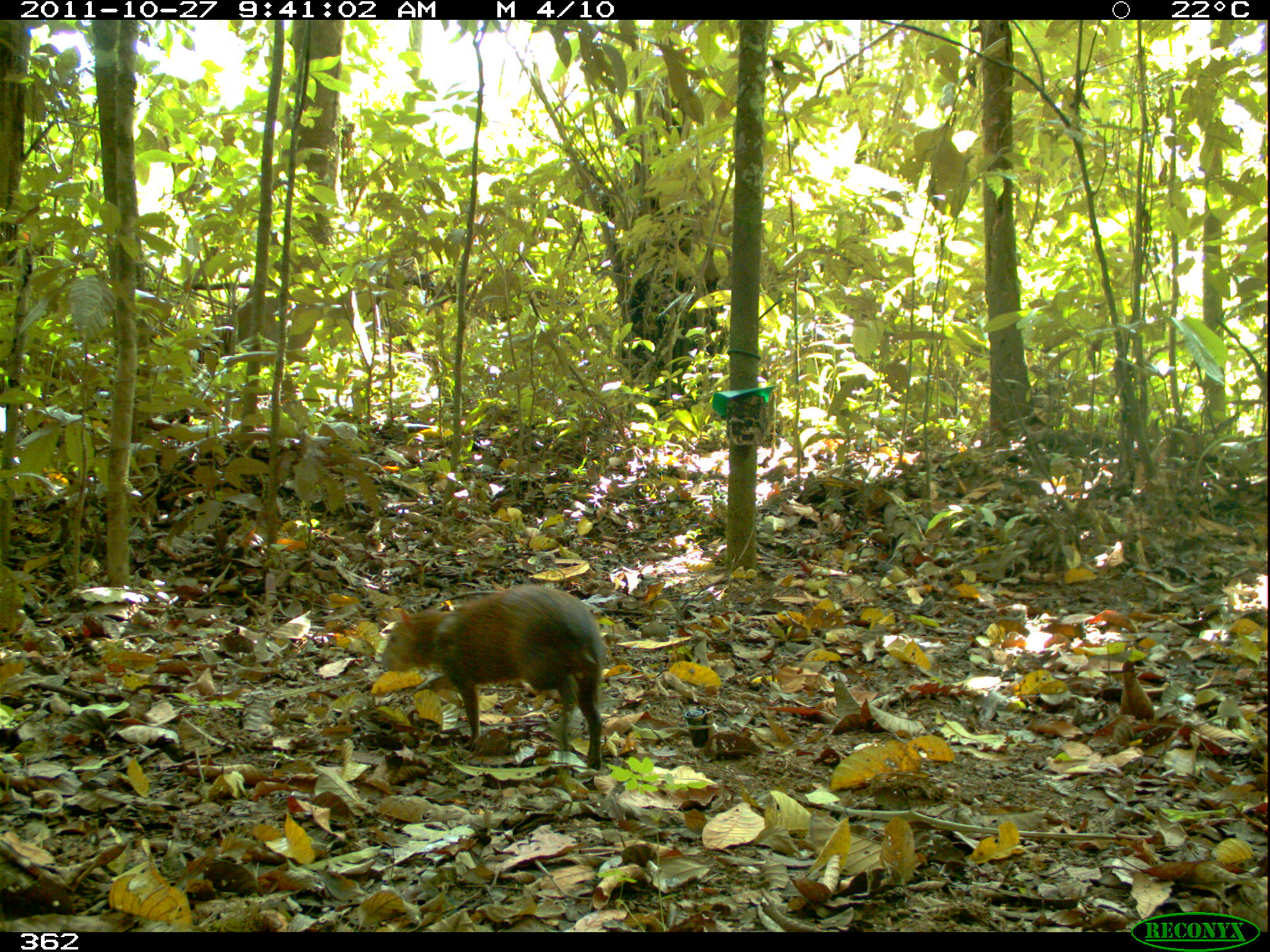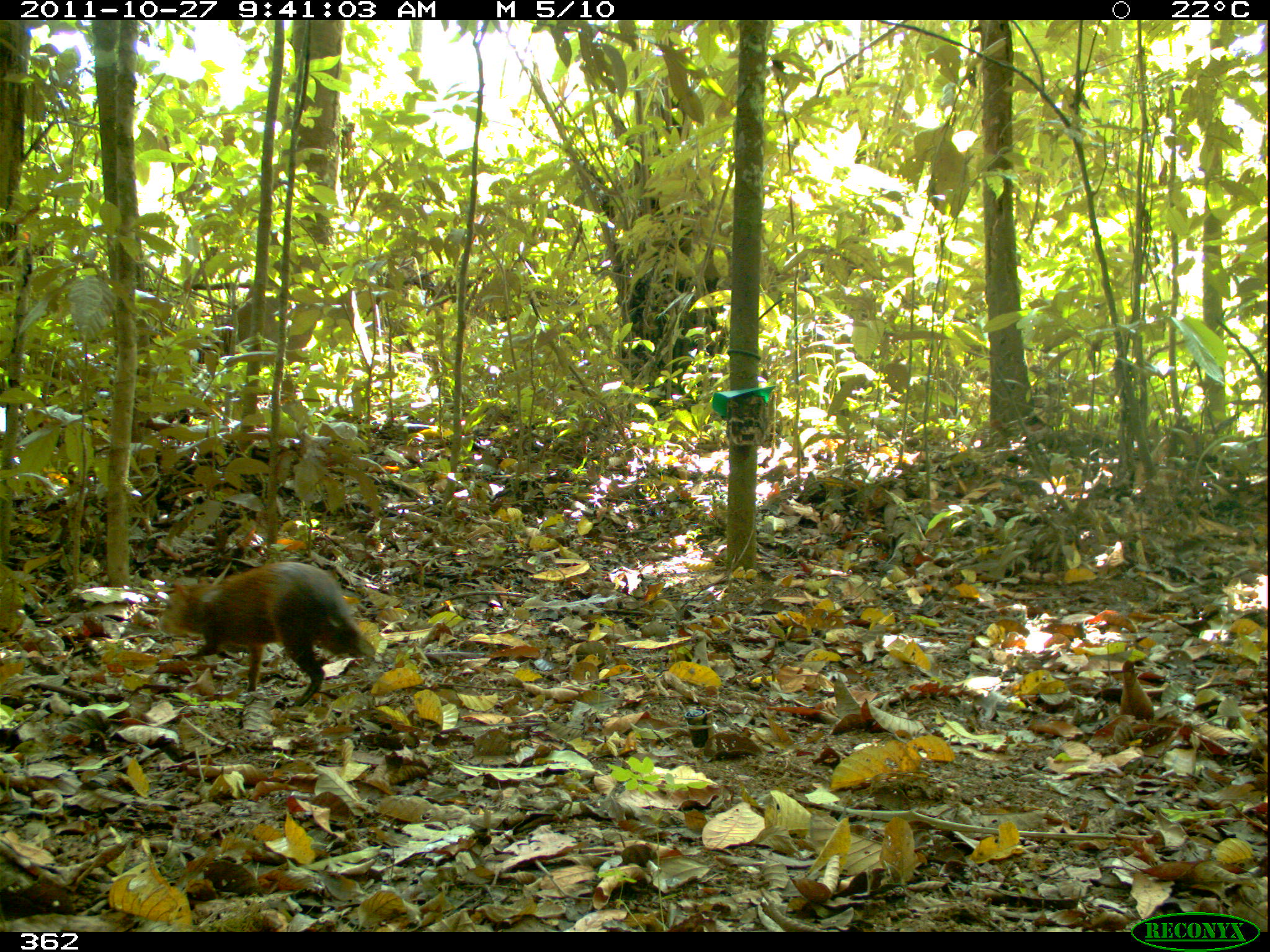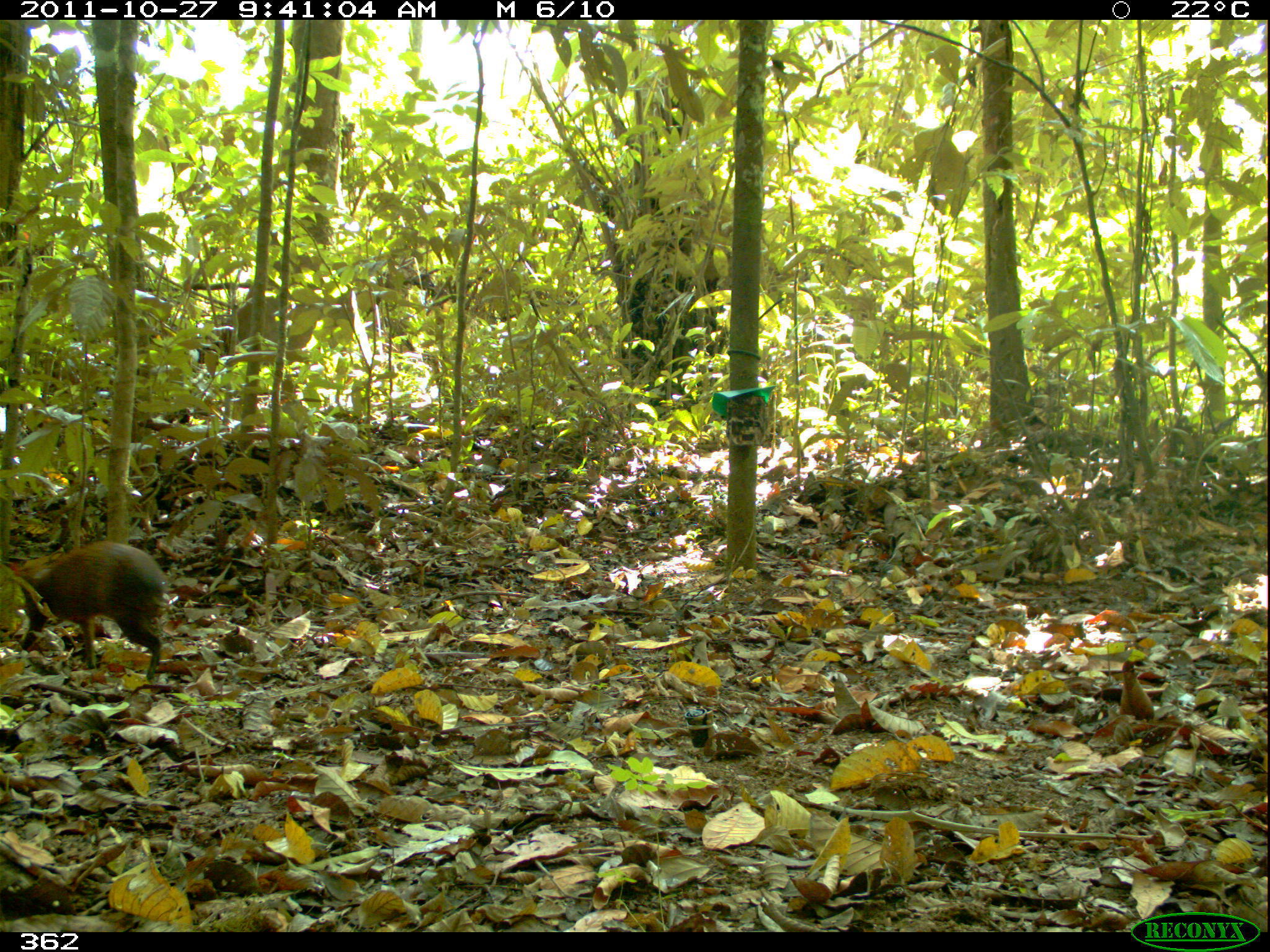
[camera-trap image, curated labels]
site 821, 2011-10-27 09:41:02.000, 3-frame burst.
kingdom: Animalia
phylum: Chordata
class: Mammalia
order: Rodentia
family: Dasyproctidae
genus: Dasyprocta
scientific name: Dasyprocta punctata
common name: central american agouti